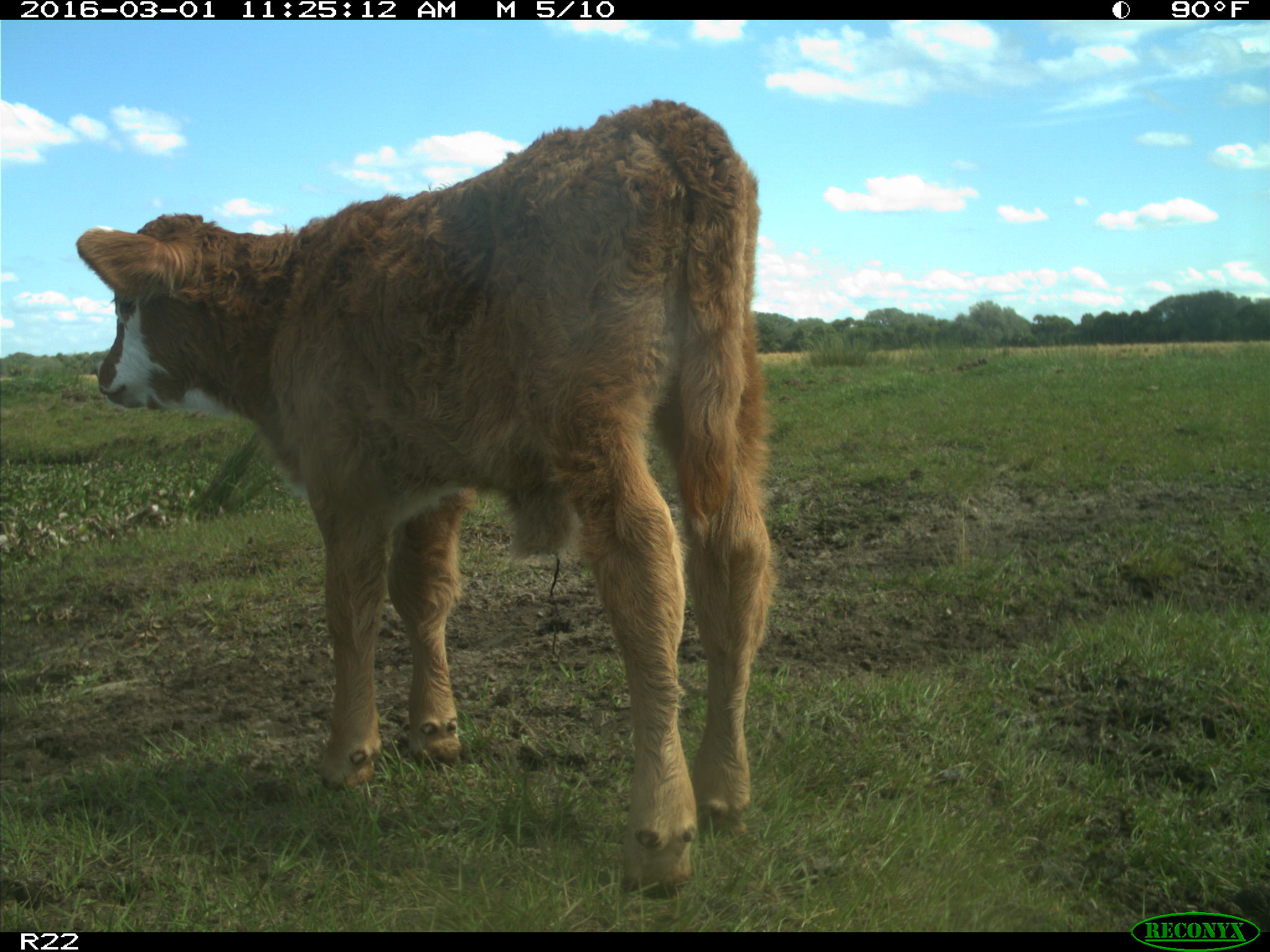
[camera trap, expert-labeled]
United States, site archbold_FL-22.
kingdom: Animalia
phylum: Chordata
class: Mammalia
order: Artiodactyla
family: Bovidae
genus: Bos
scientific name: Bos taurus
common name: domestic cow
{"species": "Bos taurus (domestic cow)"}